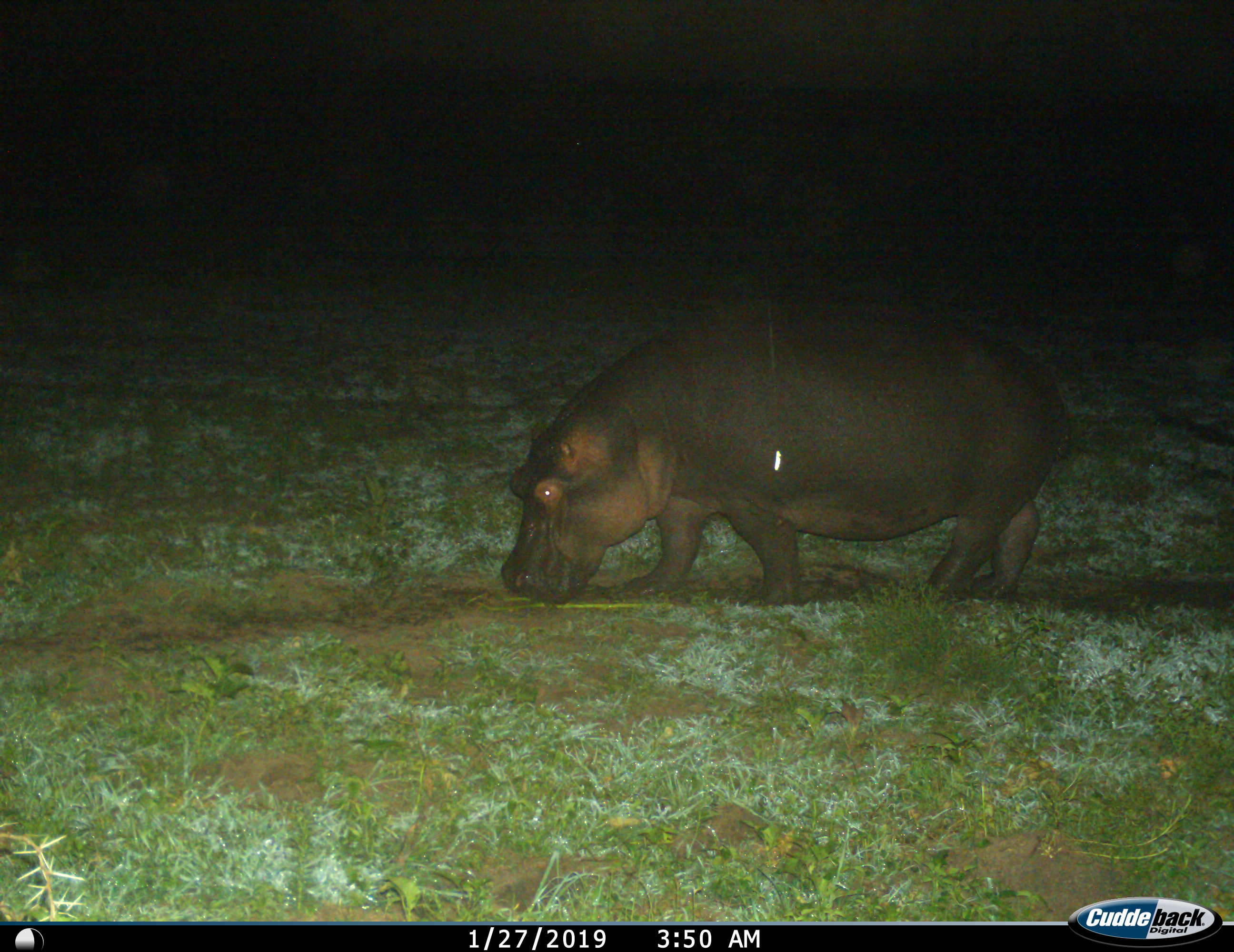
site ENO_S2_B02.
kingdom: Animalia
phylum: Chordata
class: Mammalia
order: Artiodactyla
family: Hippopotamidae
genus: Hippopotamus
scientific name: Hippopotamus amphibius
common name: hippopotamus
Hippopotamus (Hippopotamus amphibius), count 1. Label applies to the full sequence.